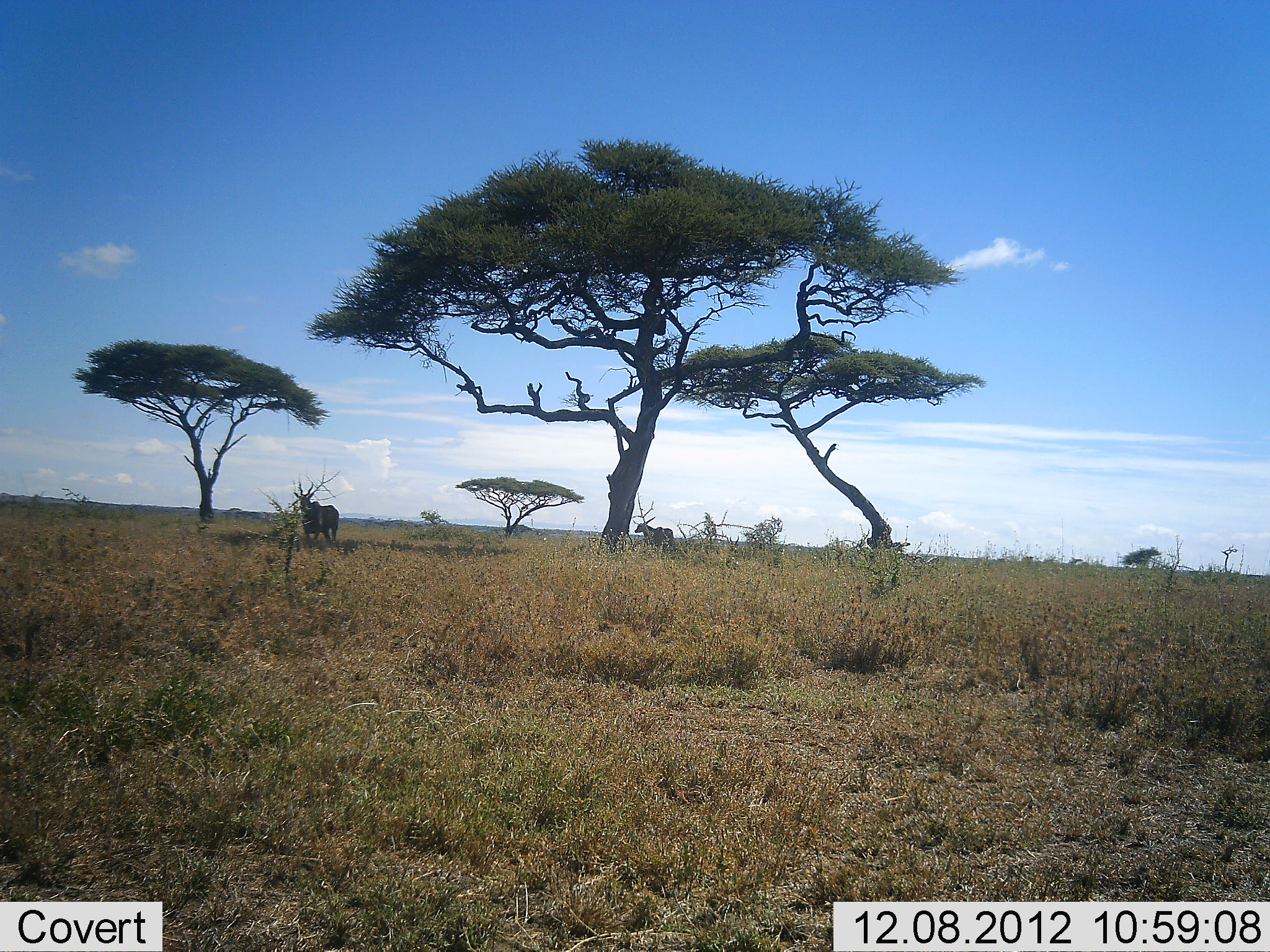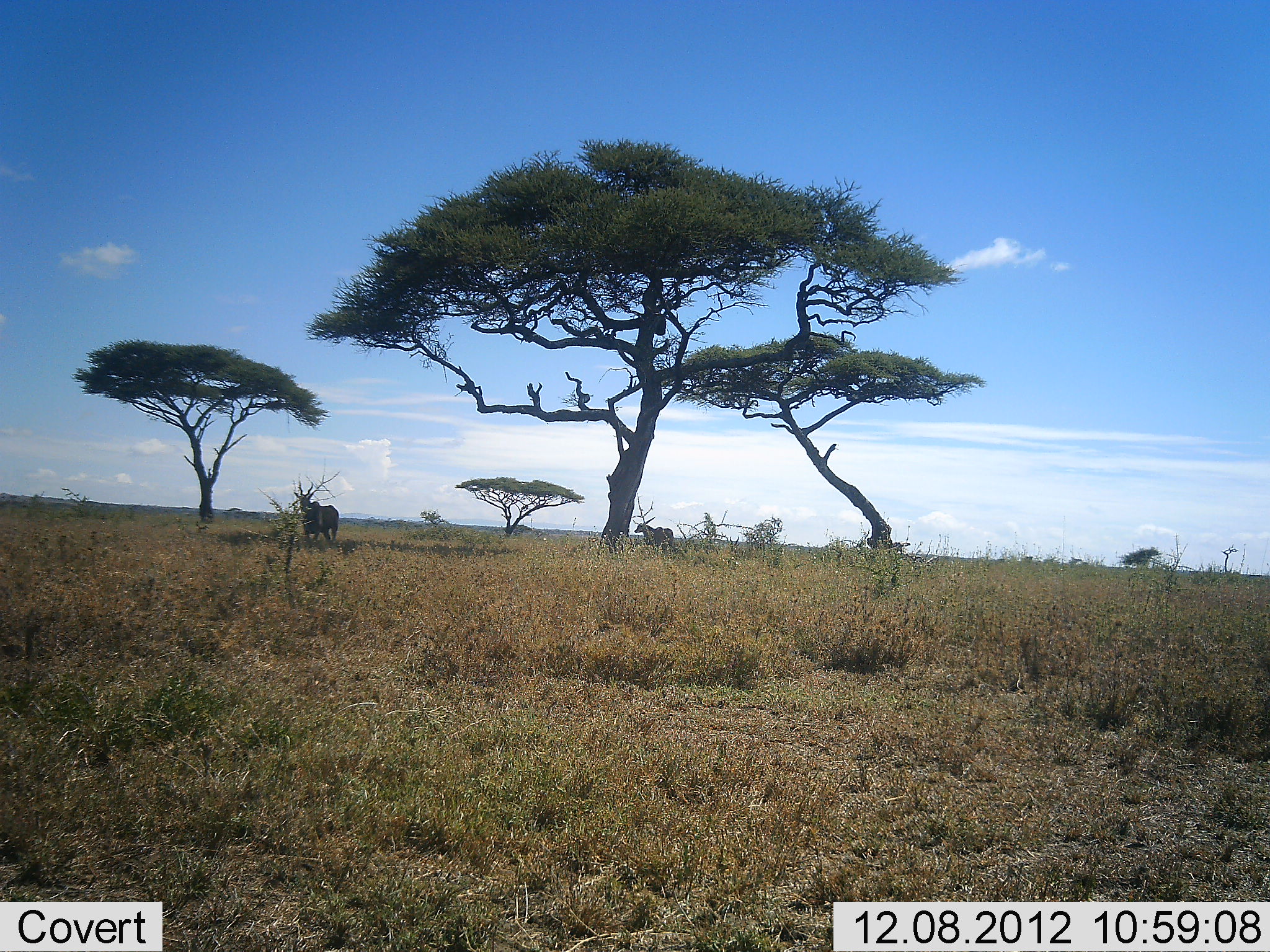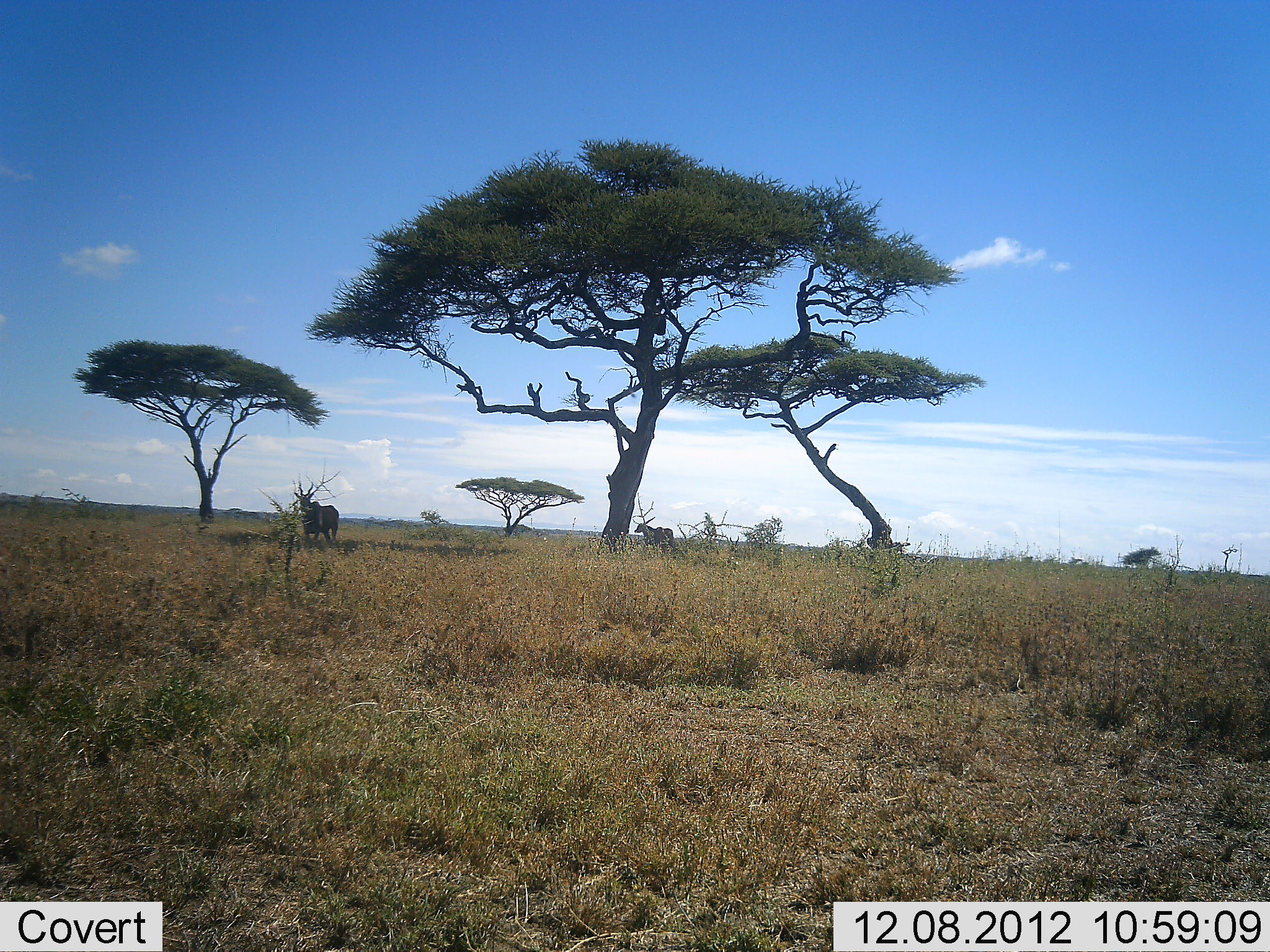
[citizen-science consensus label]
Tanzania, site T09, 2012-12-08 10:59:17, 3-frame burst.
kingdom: Animalia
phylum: Chordata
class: Mammalia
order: Artiodactyla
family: Bovidae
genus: Tragelaphus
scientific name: Tragelaphus oryx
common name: eland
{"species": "eland (Tragelaphus oryx)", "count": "2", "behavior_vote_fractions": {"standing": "100%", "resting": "0%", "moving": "0%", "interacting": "0%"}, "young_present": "0%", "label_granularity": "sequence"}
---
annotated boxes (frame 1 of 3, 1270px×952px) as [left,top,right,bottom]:
animal: [294,483,340,544]; [634,517,674,547]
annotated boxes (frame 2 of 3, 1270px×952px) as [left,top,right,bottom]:
animal: [294,483,340,544]; [634,517,674,547]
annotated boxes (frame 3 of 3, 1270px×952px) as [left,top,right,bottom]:
animal: [294,483,340,544]; [634,517,674,547]